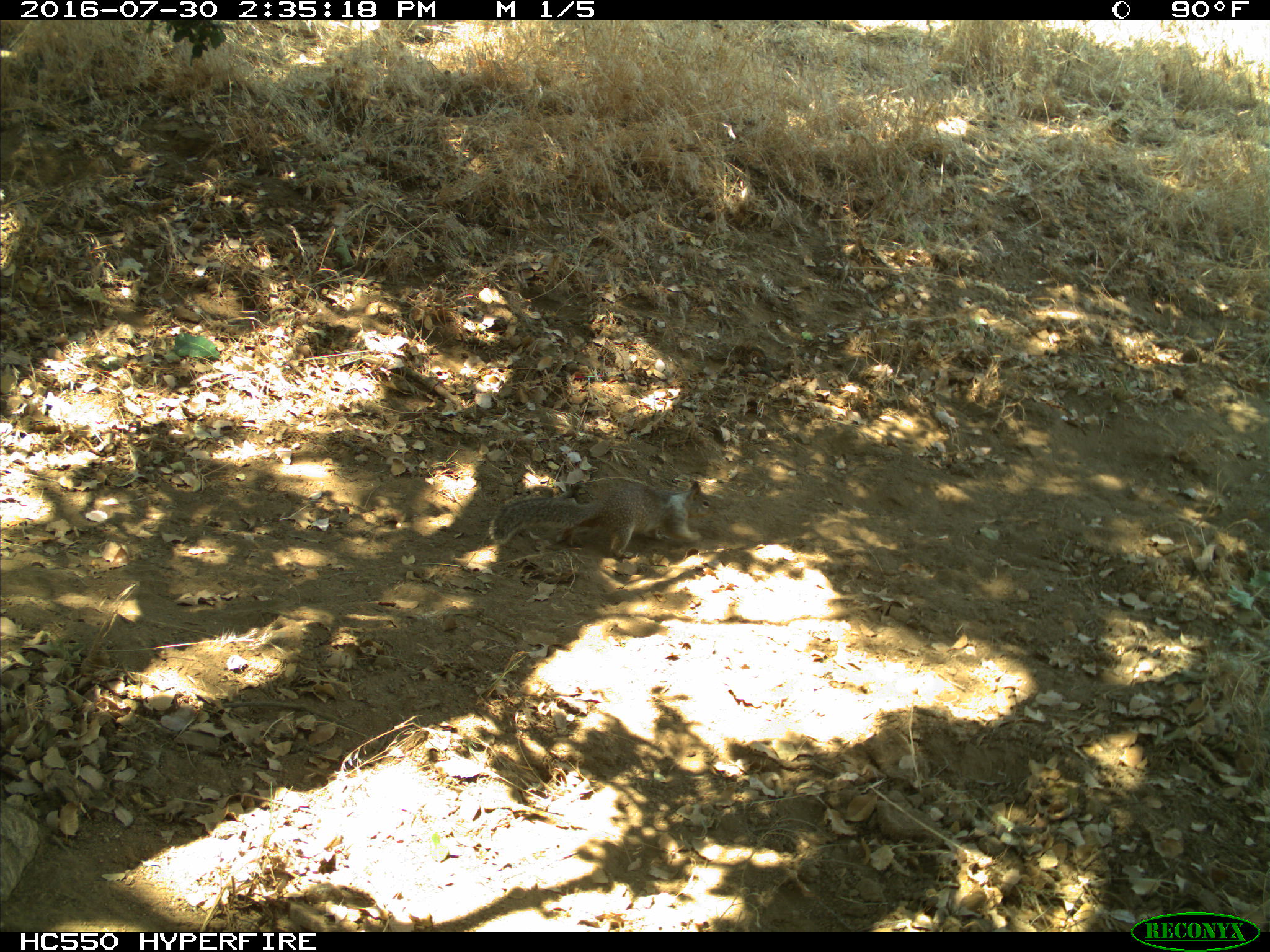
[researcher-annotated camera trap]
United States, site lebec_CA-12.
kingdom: Animalia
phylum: Chordata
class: Mammalia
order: Rodentia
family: Sciuridae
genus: Otospermophilus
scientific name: Otospermophilus beecheyi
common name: california ground squirrel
Otospermophilus beecheyi (california ground squirrel).